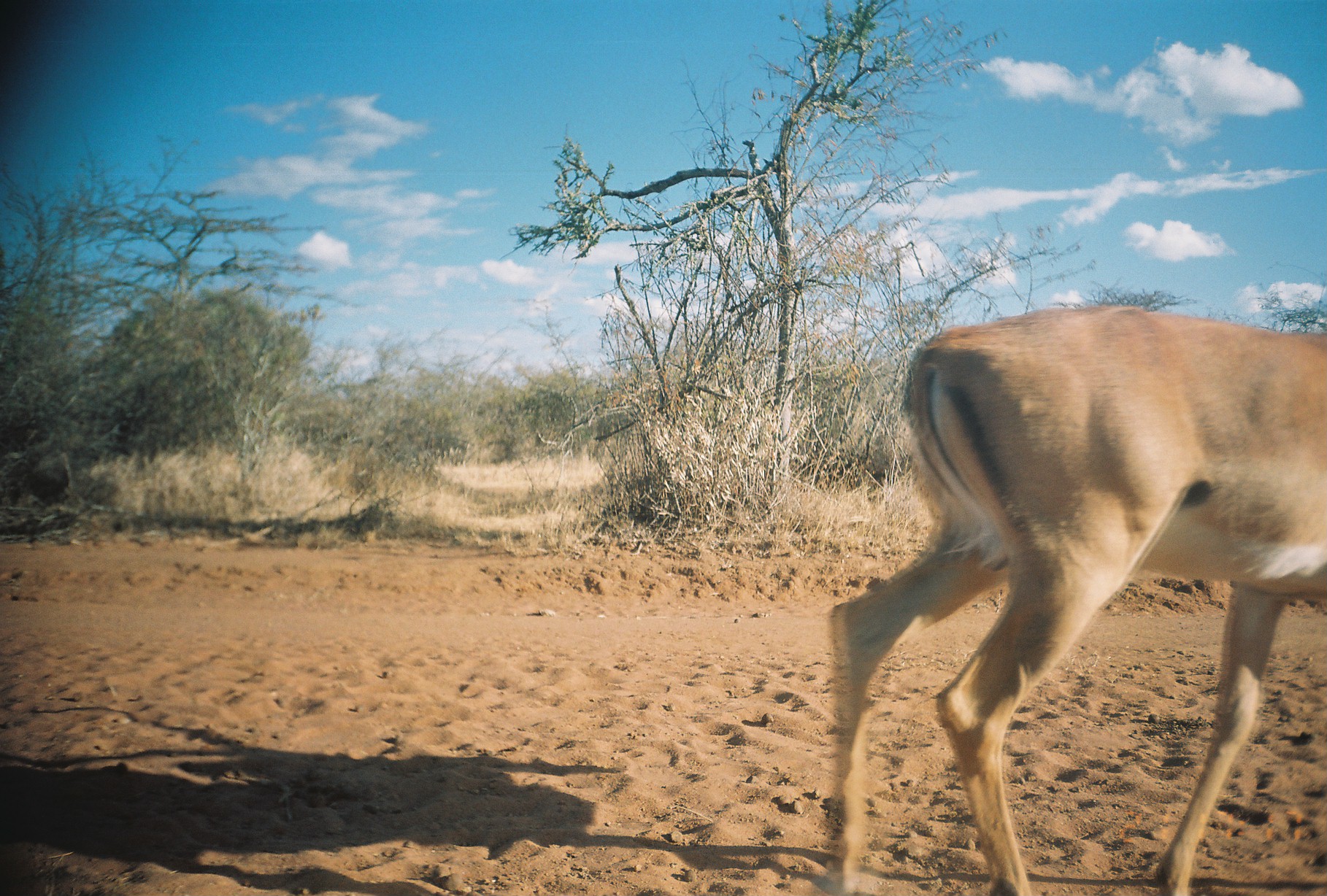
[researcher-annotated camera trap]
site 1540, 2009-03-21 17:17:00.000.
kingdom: Animalia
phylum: Chordata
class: Mammalia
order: Artiodactyla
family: Bovidae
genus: Aepyceros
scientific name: Aepyceros melampus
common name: impala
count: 1